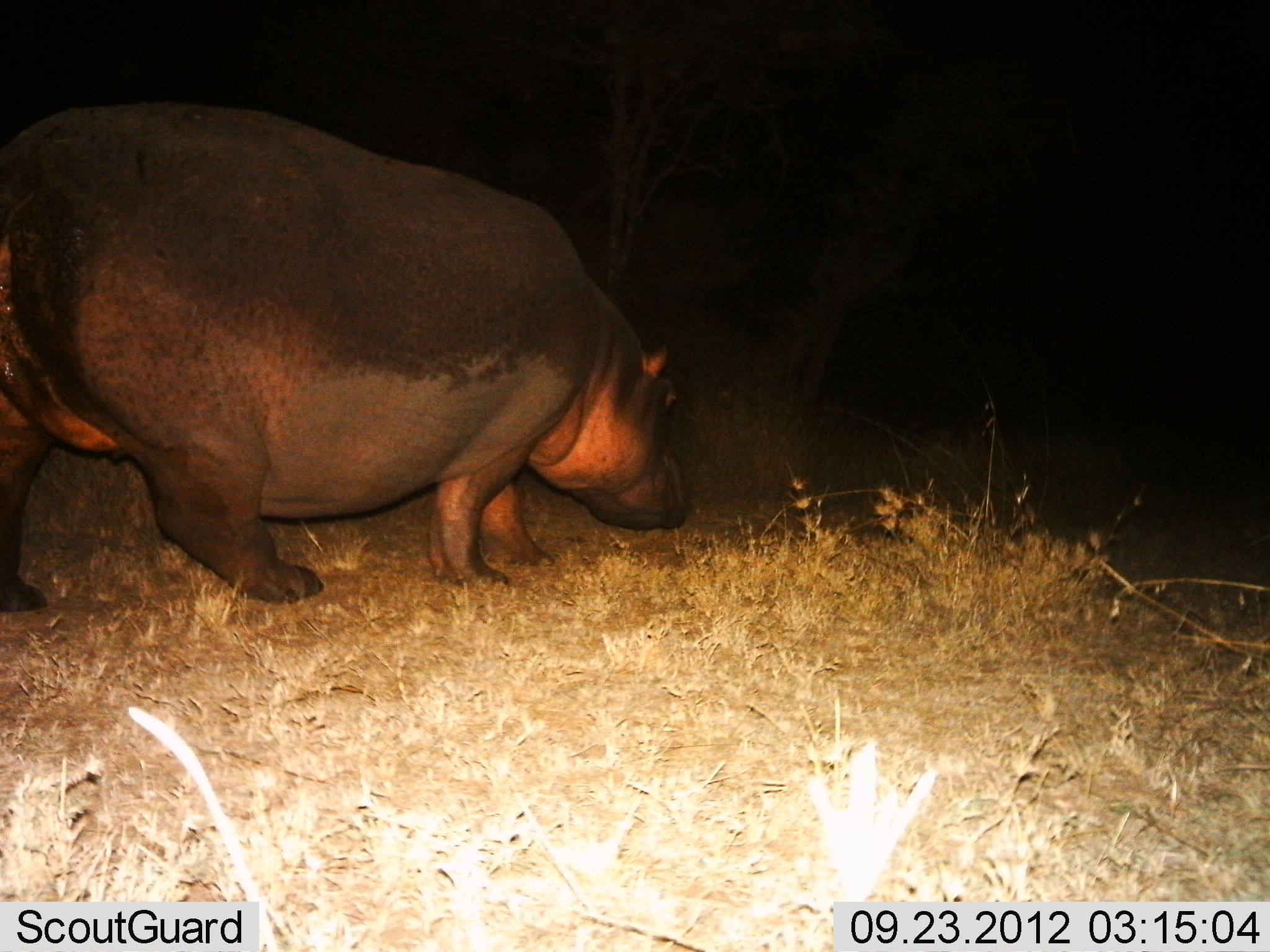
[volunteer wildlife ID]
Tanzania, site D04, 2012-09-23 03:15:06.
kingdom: Animalia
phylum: Chordata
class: Mammalia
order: Artiodactyla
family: Hippopotamidae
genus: Hippopotamus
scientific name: Hippopotamus amphibius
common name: hippopotamus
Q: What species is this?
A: Hippopotamus (Hippopotamus amphibius).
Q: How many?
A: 1.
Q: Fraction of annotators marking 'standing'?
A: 30%.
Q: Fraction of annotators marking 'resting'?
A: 0%.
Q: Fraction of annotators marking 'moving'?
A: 70%.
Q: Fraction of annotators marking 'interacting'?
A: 0%.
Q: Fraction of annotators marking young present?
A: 0%.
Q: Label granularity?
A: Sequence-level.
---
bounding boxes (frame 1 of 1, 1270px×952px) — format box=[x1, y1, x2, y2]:
animal: box=[2, 101, 690, 613]